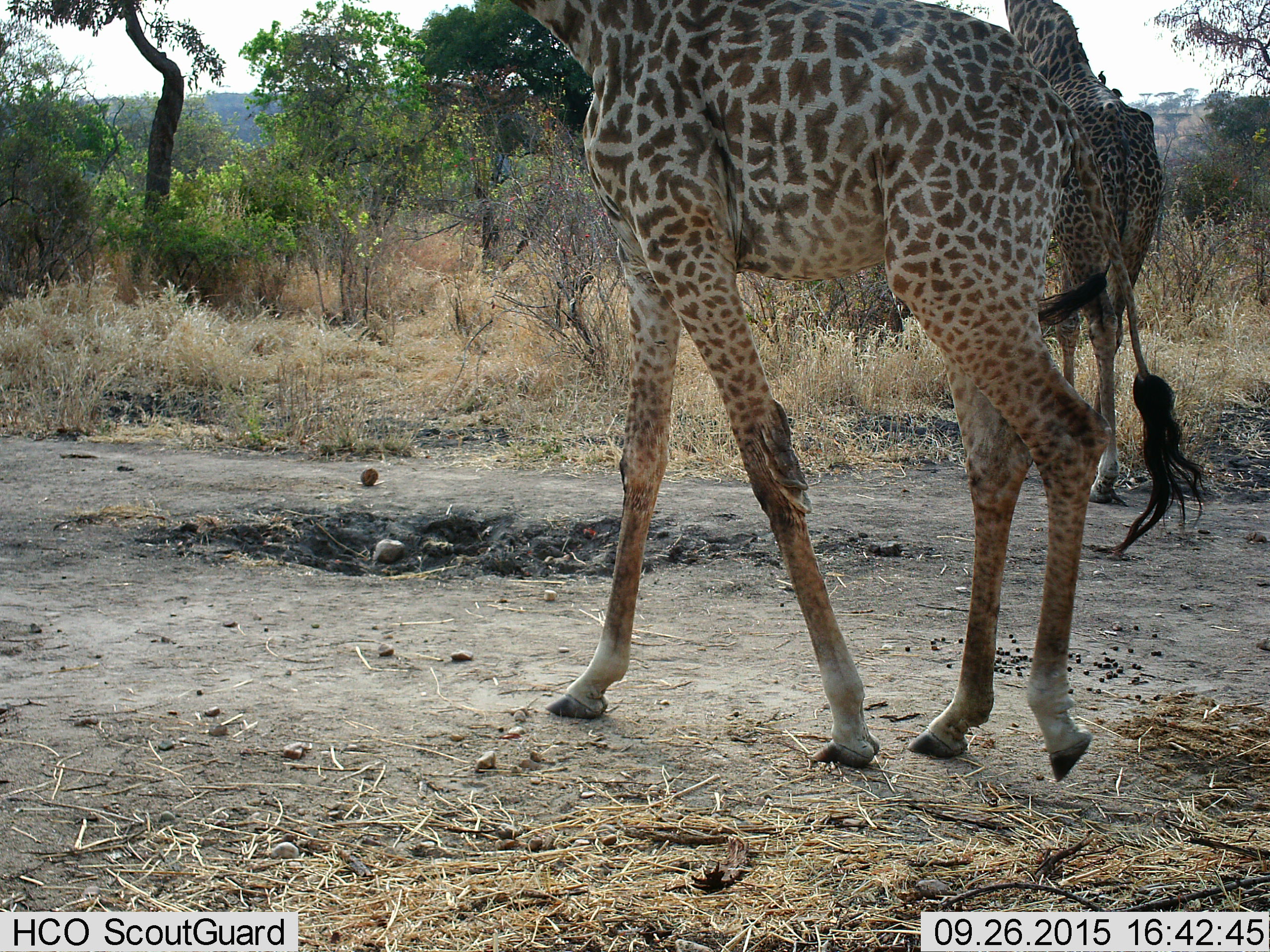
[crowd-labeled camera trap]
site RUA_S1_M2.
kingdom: Animalia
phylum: Chordata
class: Aves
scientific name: Aves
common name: bird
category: birdother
Birdother (bird) (Aves), count 2. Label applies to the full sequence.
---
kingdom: Animalia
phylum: Chordata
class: Mammalia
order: Artiodactyla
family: Giraffidae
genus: Giraffa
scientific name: Giraffa camelopardalis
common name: giraffe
Giraffe (Giraffa camelopardalis), count 2. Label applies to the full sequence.